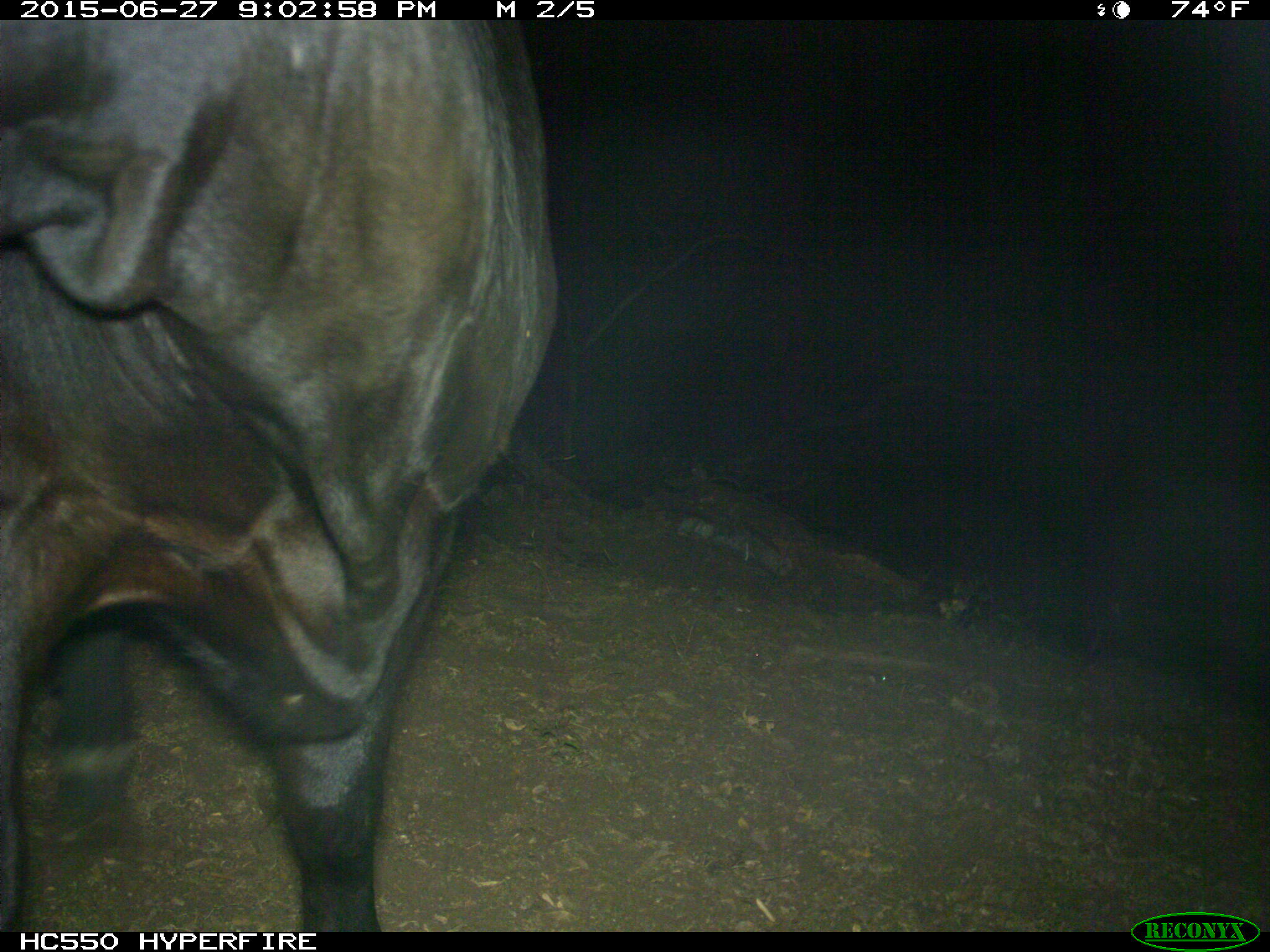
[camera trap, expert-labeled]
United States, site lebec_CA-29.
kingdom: Animalia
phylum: Chordata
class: Mammalia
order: Artiodactyla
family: Bovidae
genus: Bos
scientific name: Bos taurus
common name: domestic cow